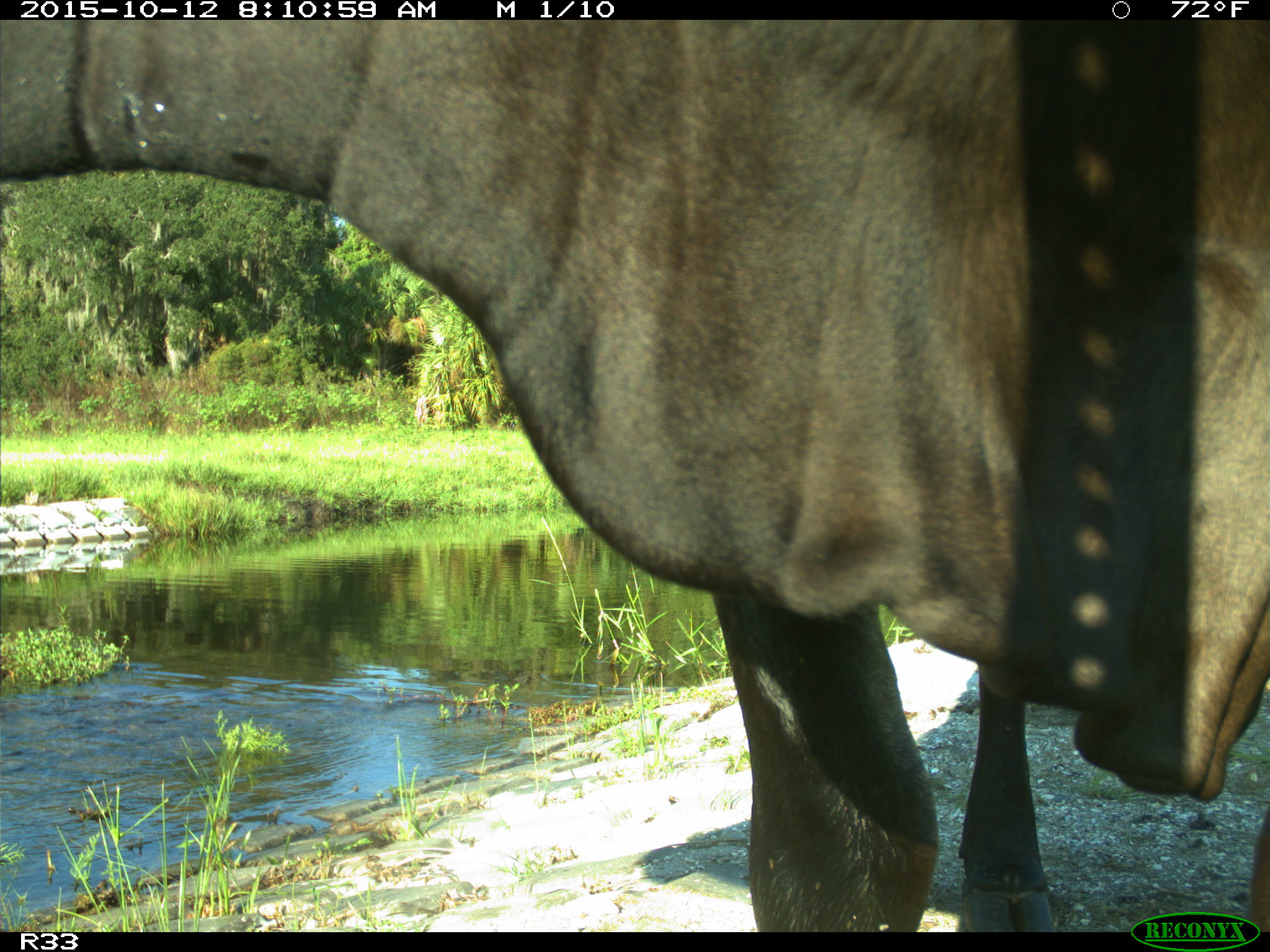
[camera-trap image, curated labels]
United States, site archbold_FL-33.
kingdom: Animalia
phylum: Chordata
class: Mammalia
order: Artiodactyla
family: Bovidae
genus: Bos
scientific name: Bos taurus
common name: domestic cow